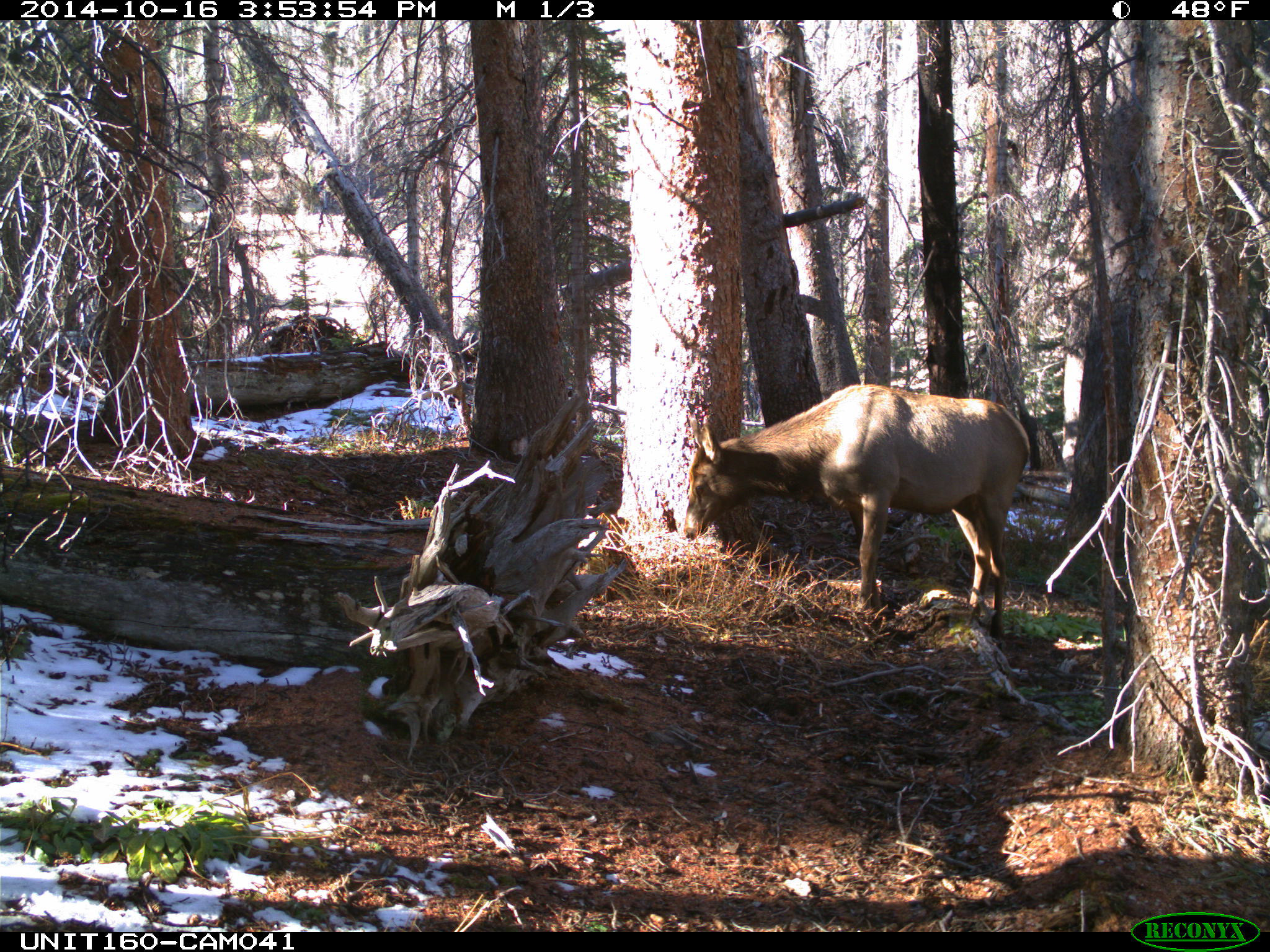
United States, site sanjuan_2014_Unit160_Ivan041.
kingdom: Animalia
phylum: Chordata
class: Mammalia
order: Artiodactyla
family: Cervidae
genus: Cervus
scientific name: Cervus elaphus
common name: red deer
Cervus elaphus (red deer).